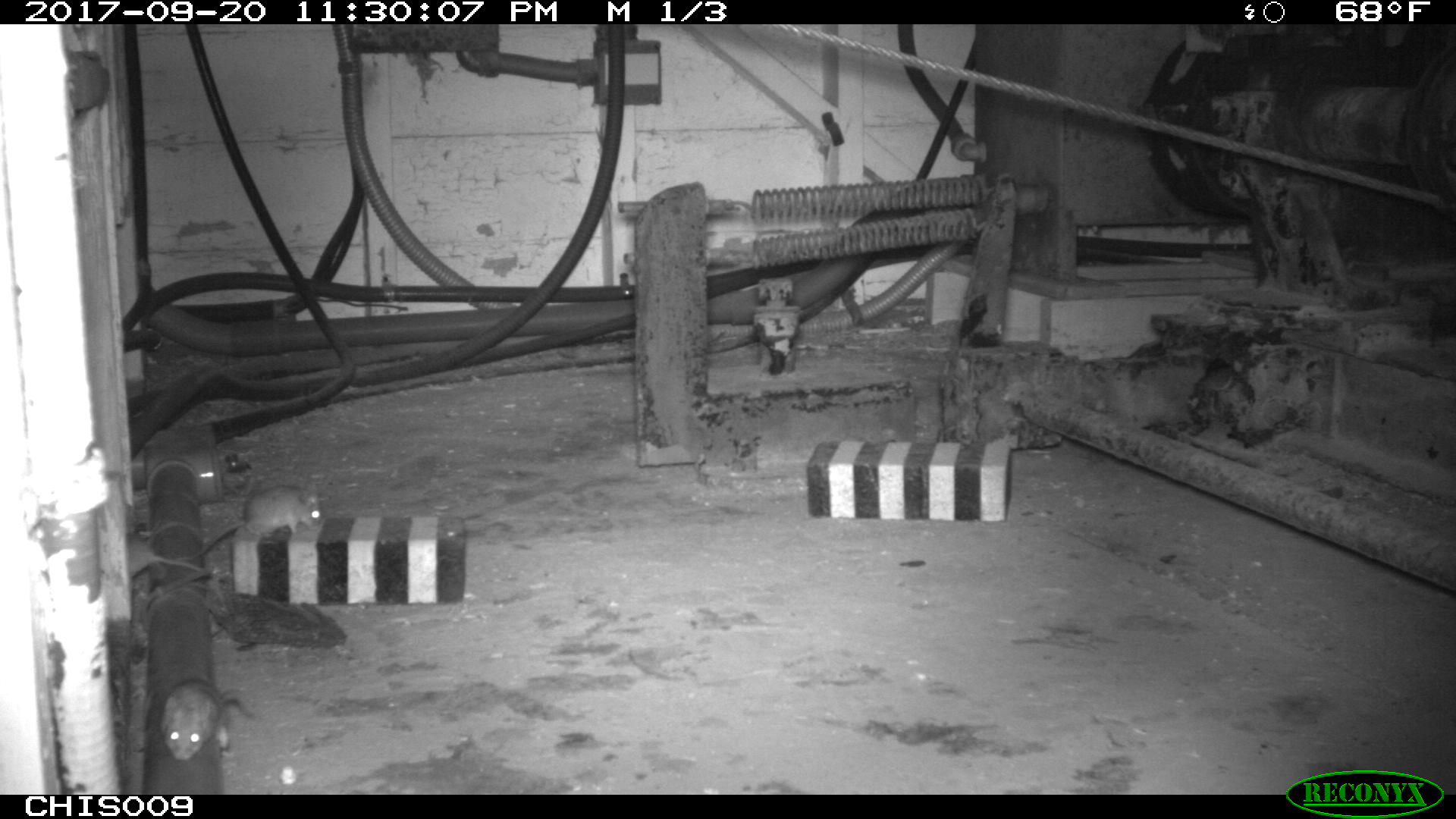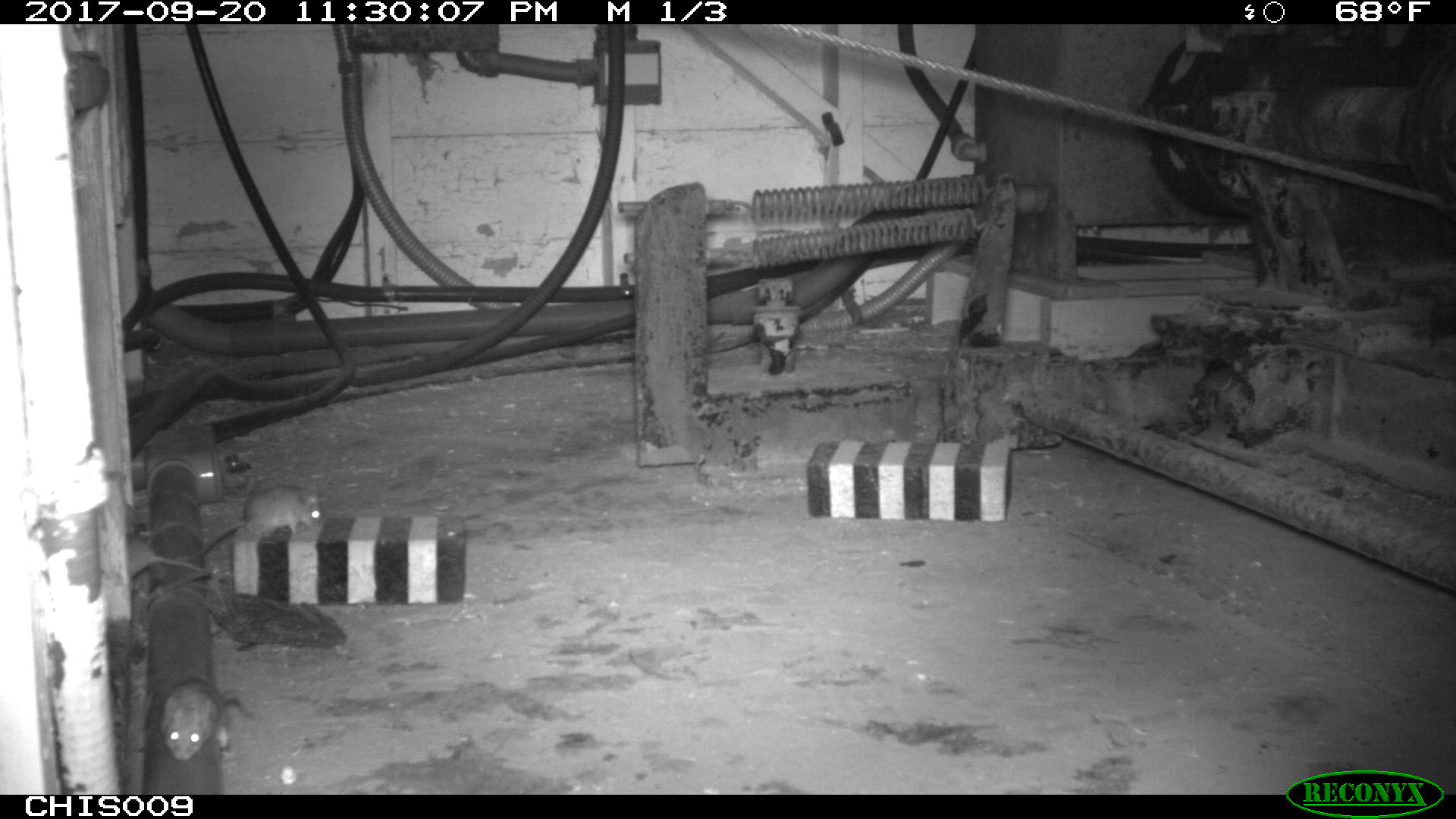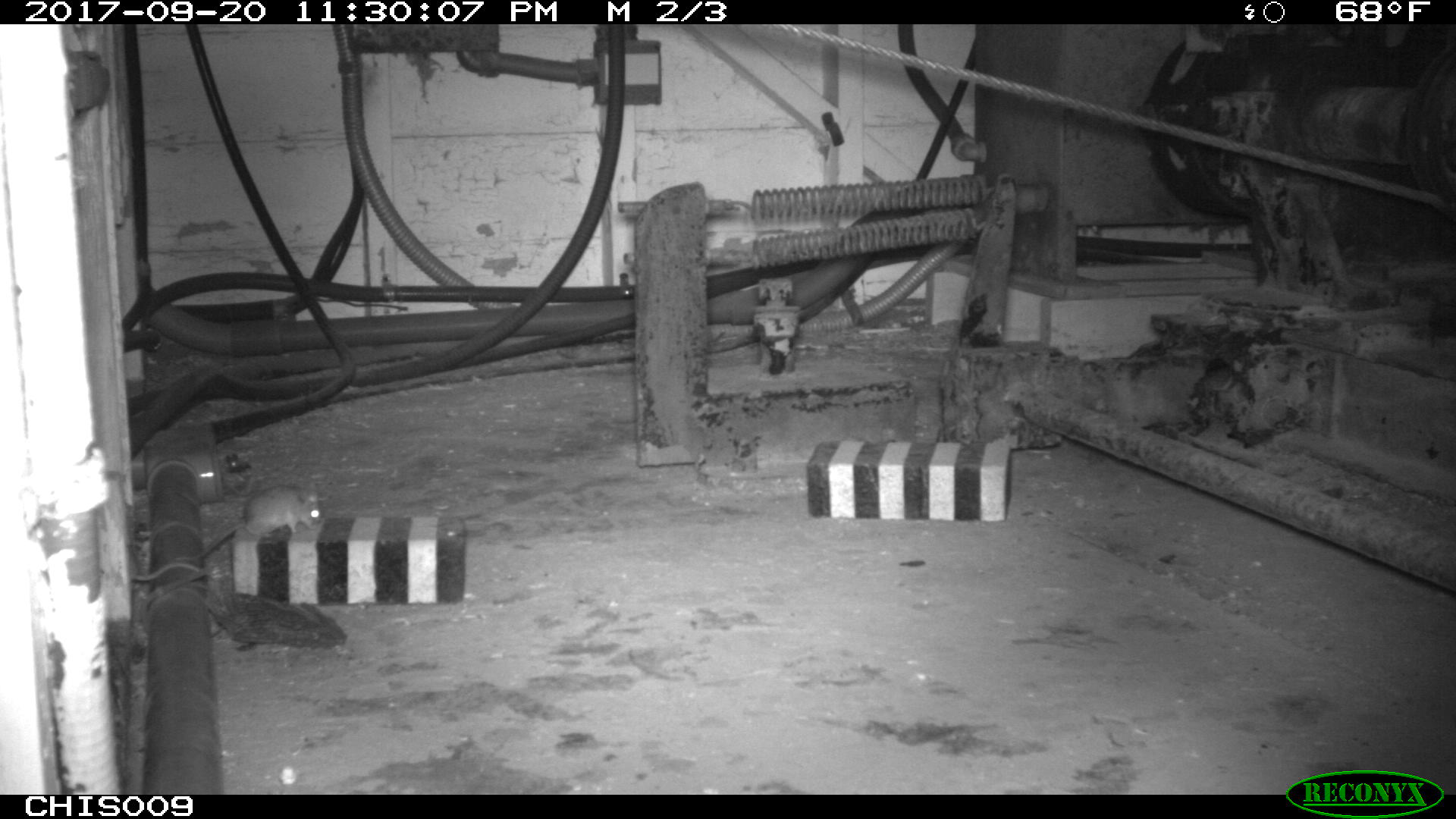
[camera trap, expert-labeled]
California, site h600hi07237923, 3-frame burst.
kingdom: Animalia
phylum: Chordata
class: Mammalia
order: Rodentia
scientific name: Rodentia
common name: rodent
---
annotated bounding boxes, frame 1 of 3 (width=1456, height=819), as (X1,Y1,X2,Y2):
rodent: (177,481,324,560); (158,675,256,761)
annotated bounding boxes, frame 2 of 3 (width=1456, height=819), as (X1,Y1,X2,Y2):
rodent: (187,485,326,558); (159,675,262,762); (128,533,202,579)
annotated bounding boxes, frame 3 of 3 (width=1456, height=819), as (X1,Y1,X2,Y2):
rodent: (175,480,320,560)